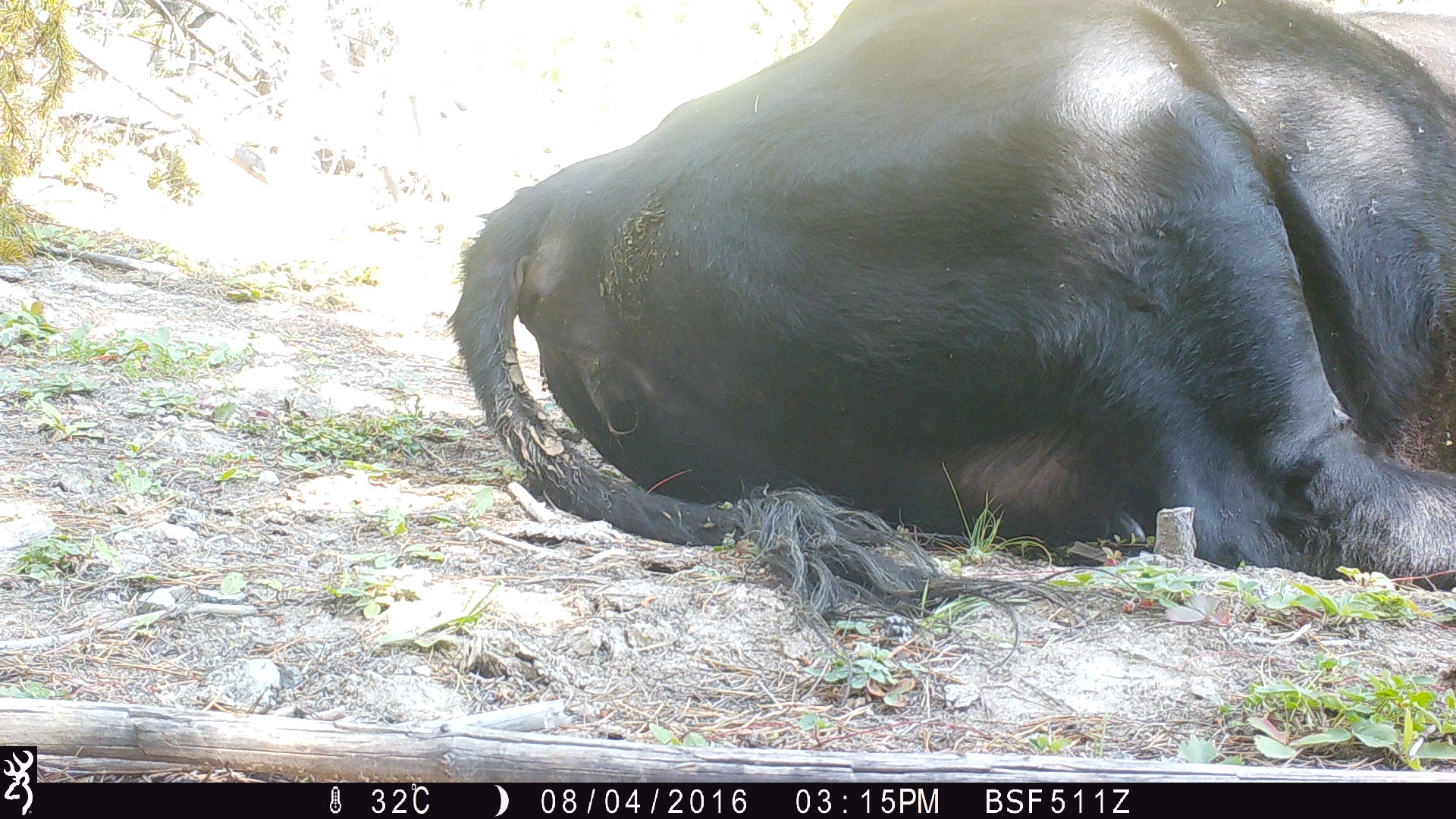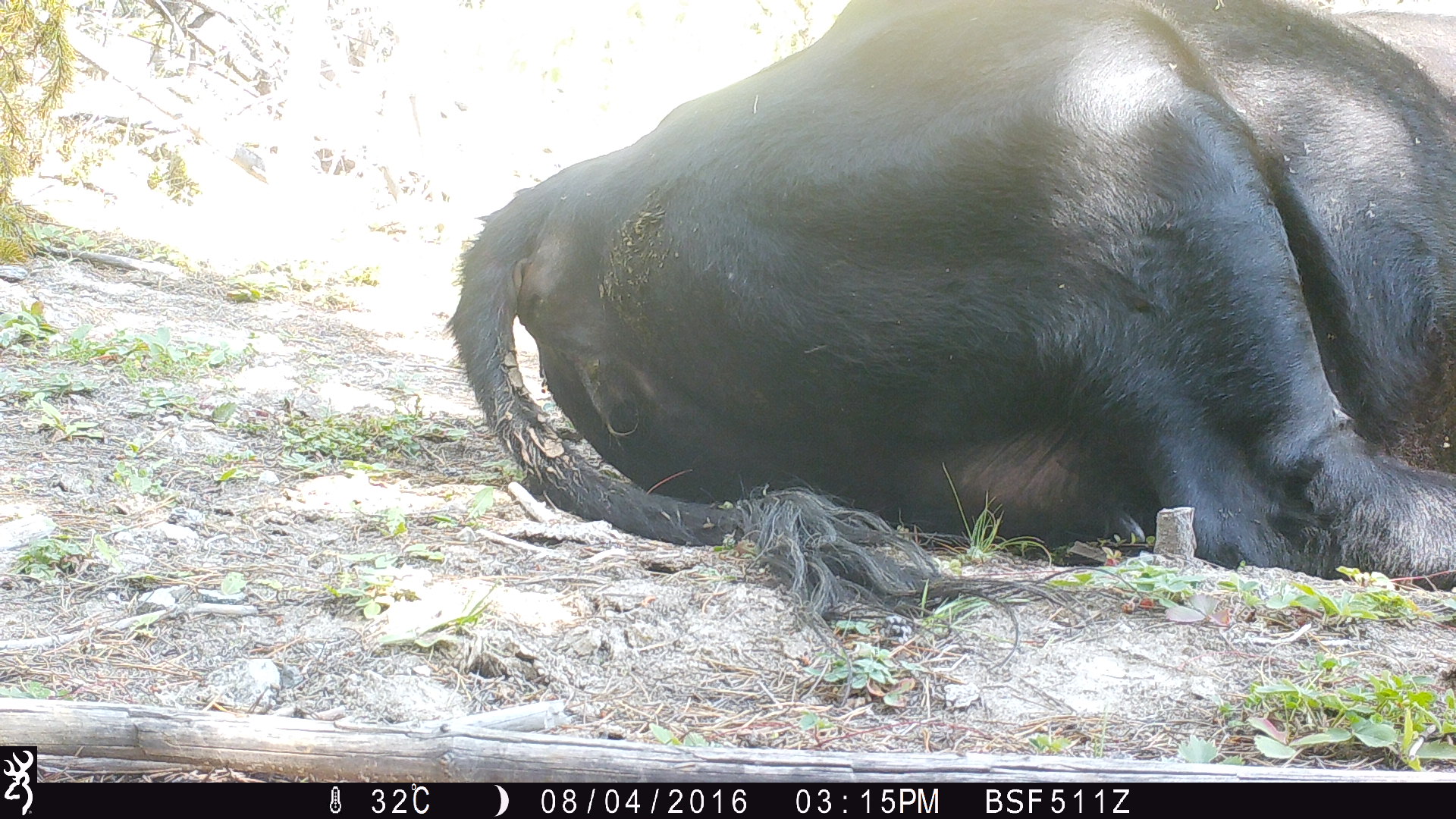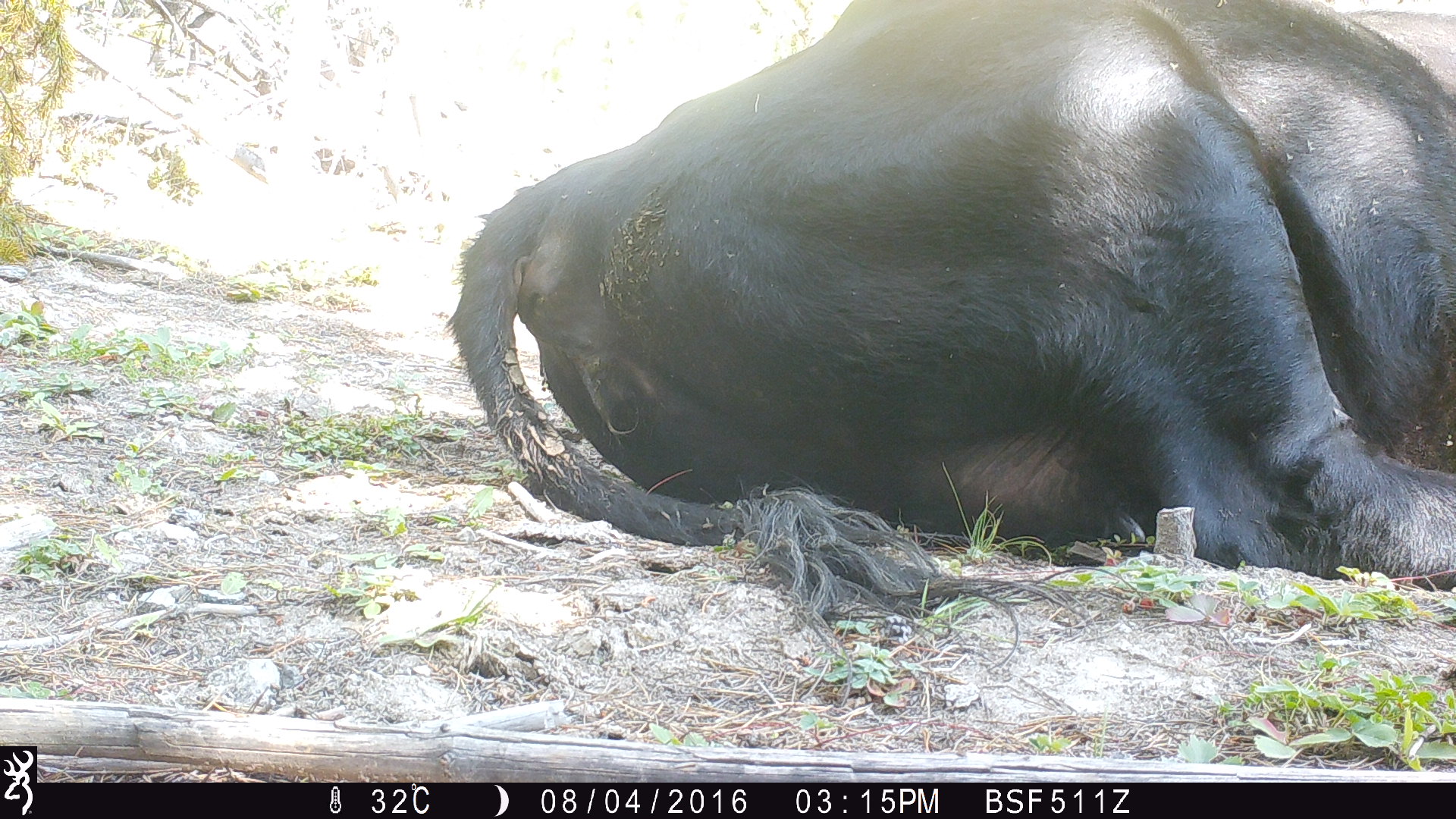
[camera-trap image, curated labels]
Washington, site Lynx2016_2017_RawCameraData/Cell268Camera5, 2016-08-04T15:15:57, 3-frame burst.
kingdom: Animalia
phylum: Chordata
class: Mammalia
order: Artiodactyla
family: Bovidae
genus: Bos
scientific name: Bos taurus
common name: domestic cattle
Domestic cattle (Bos taurus). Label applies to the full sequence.